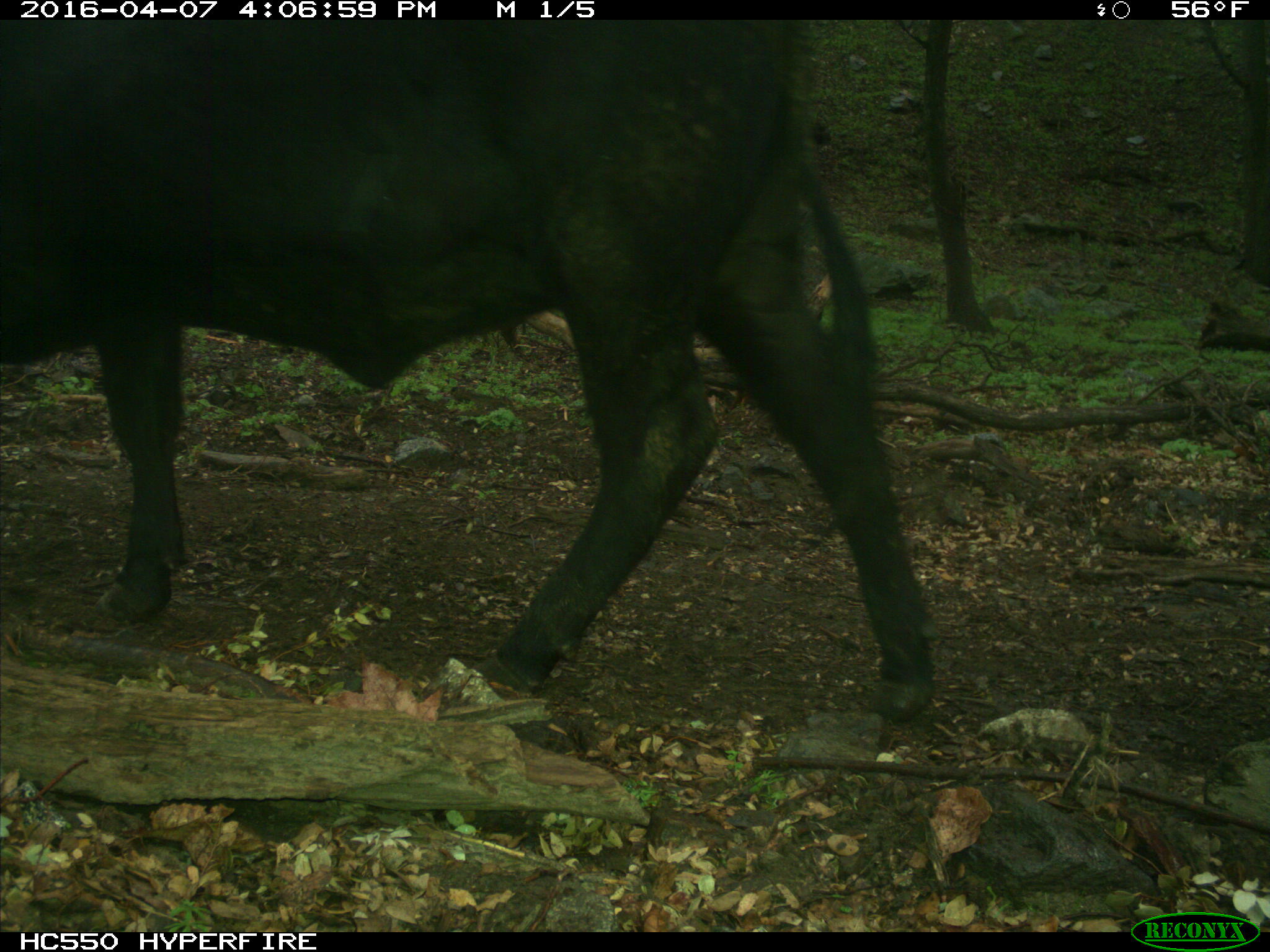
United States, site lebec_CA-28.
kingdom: Animalia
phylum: Chordata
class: Mammalia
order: Artiodactyla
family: Bovidae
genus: Bos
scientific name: Bos taurus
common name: domestic cow